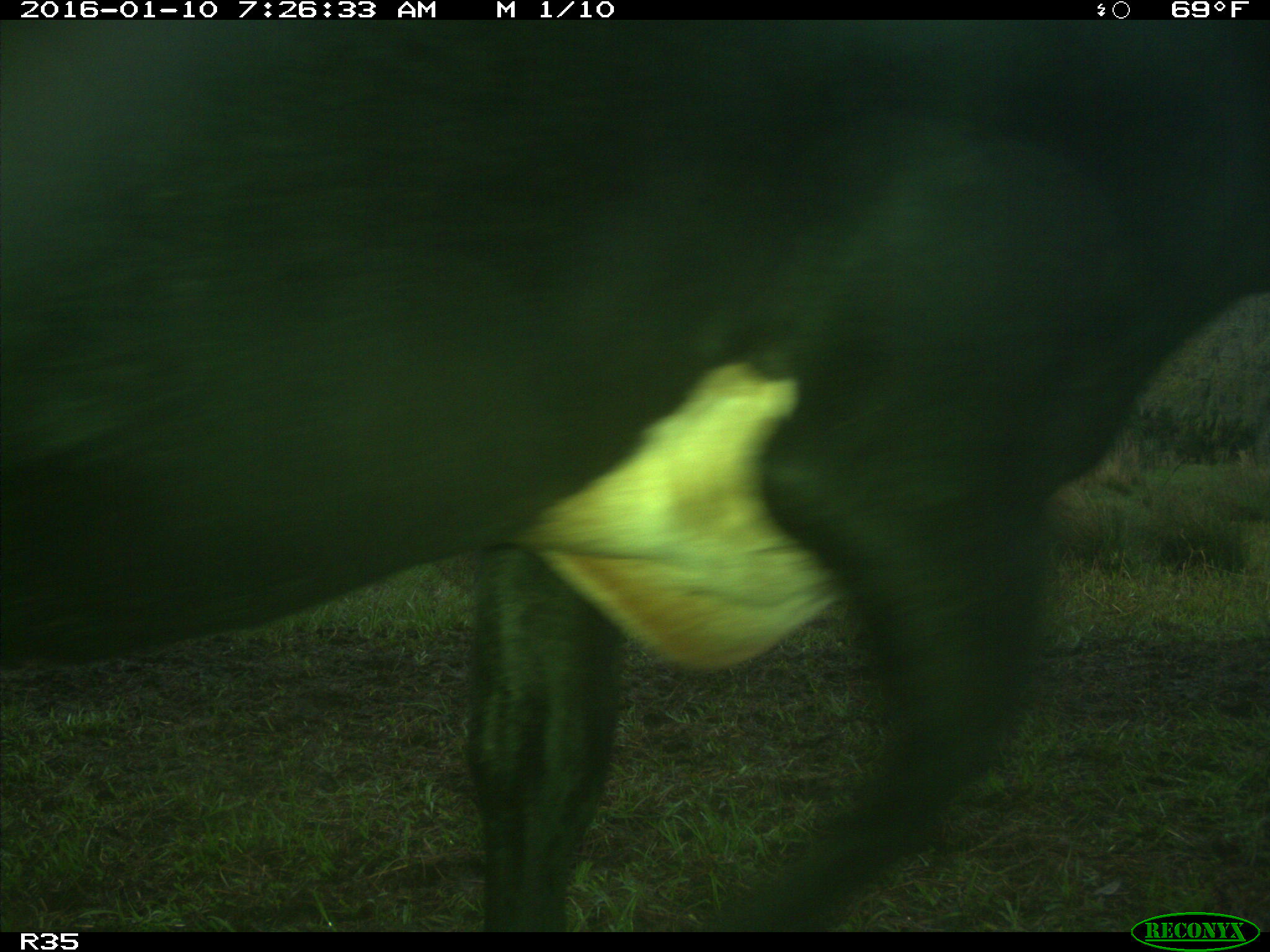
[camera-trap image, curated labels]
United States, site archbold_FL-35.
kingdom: Animalia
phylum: Chordata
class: Mammalia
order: Artiodactyla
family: Bovidae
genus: Bos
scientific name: Bos taurus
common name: domestic cow